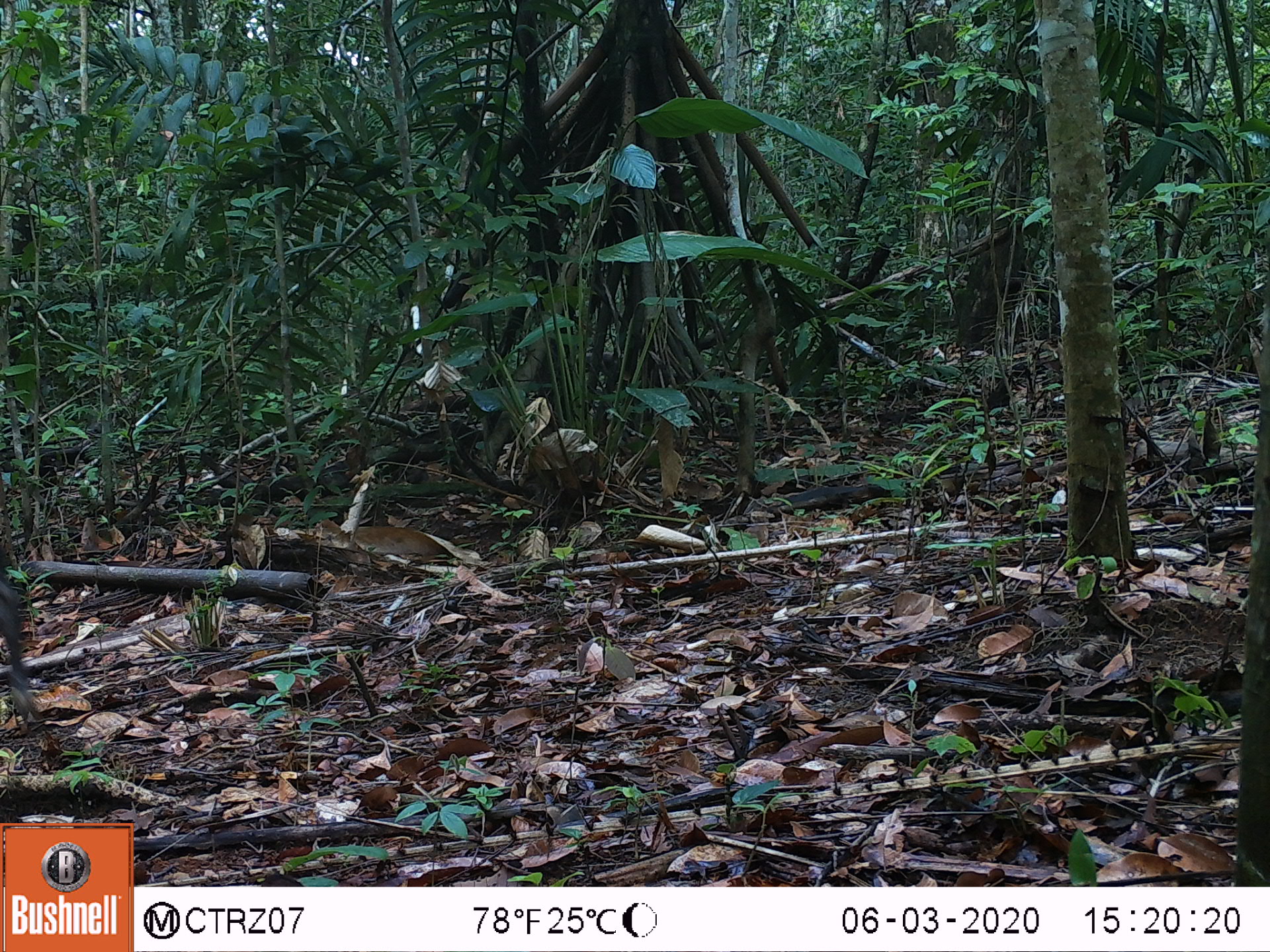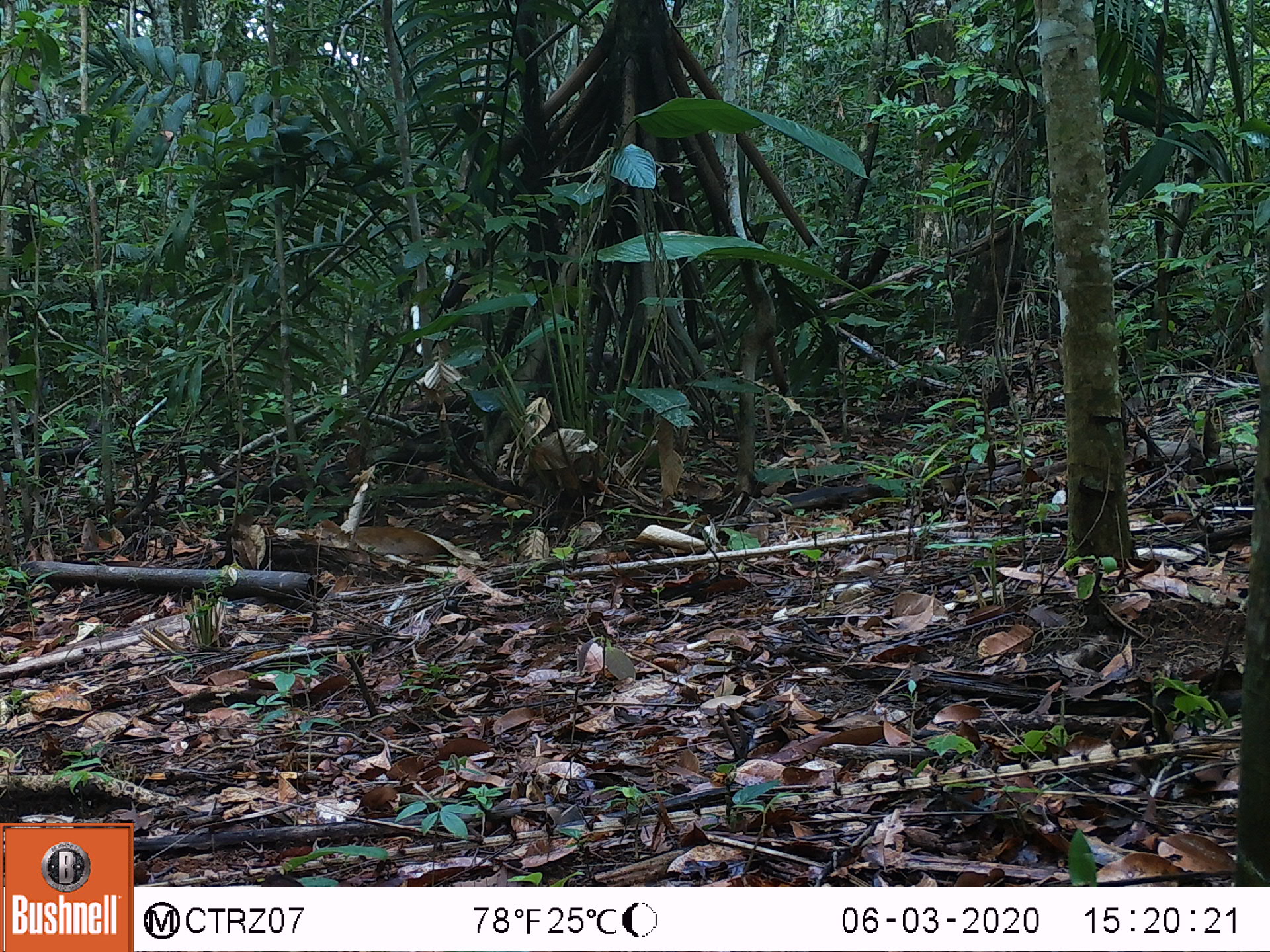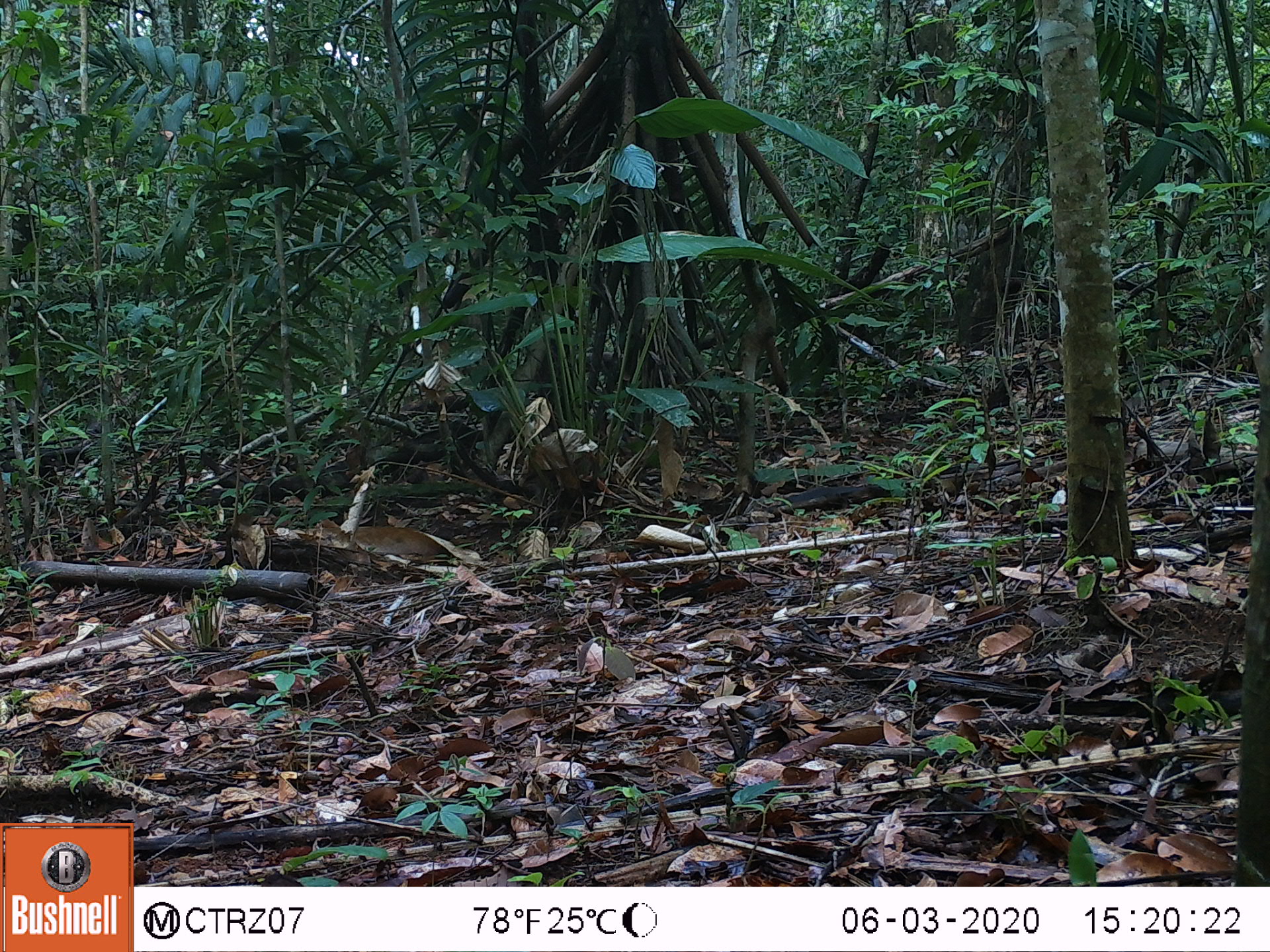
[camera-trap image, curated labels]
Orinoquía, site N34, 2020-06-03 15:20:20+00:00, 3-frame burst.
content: unidentified animal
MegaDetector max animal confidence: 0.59